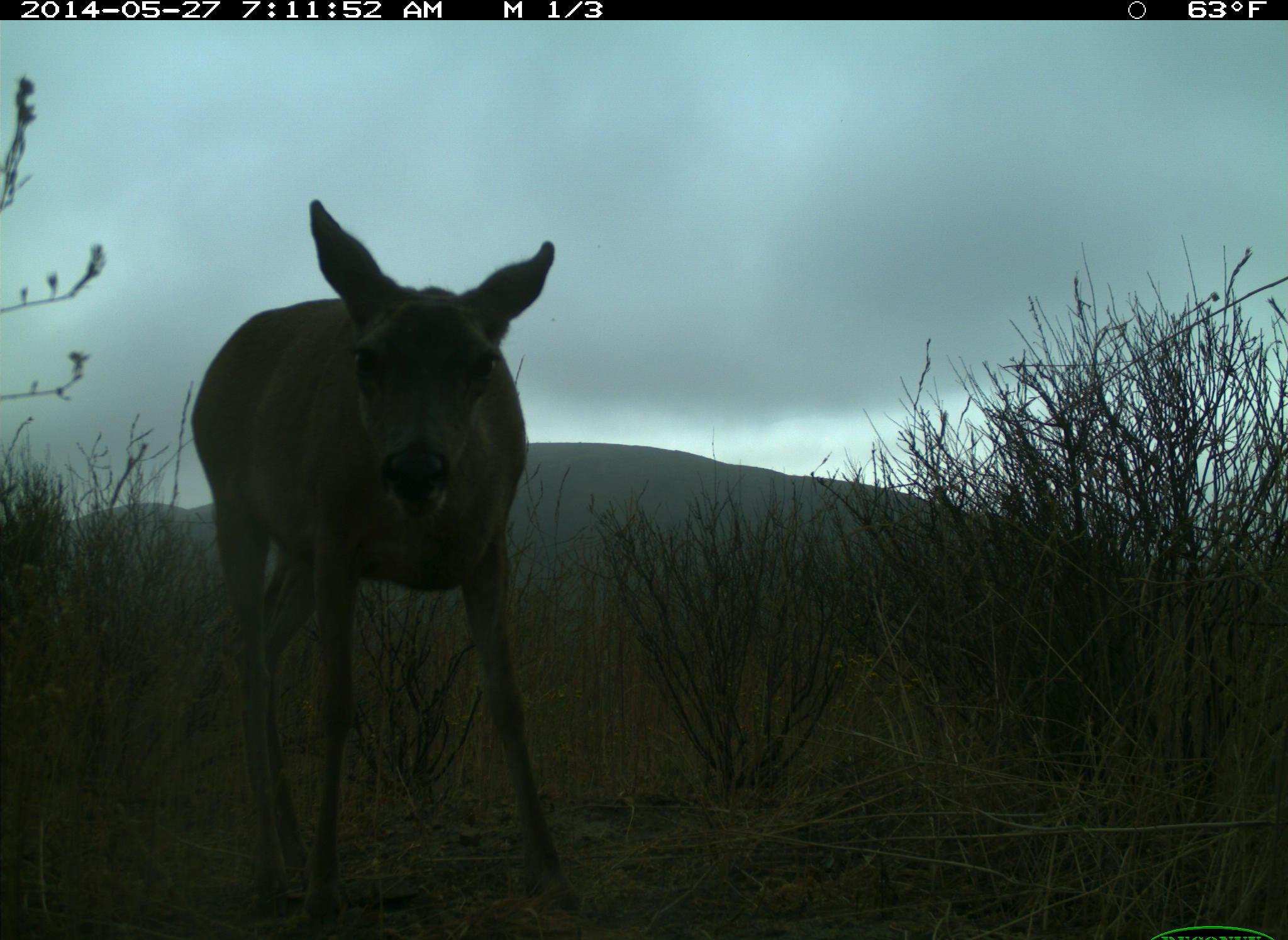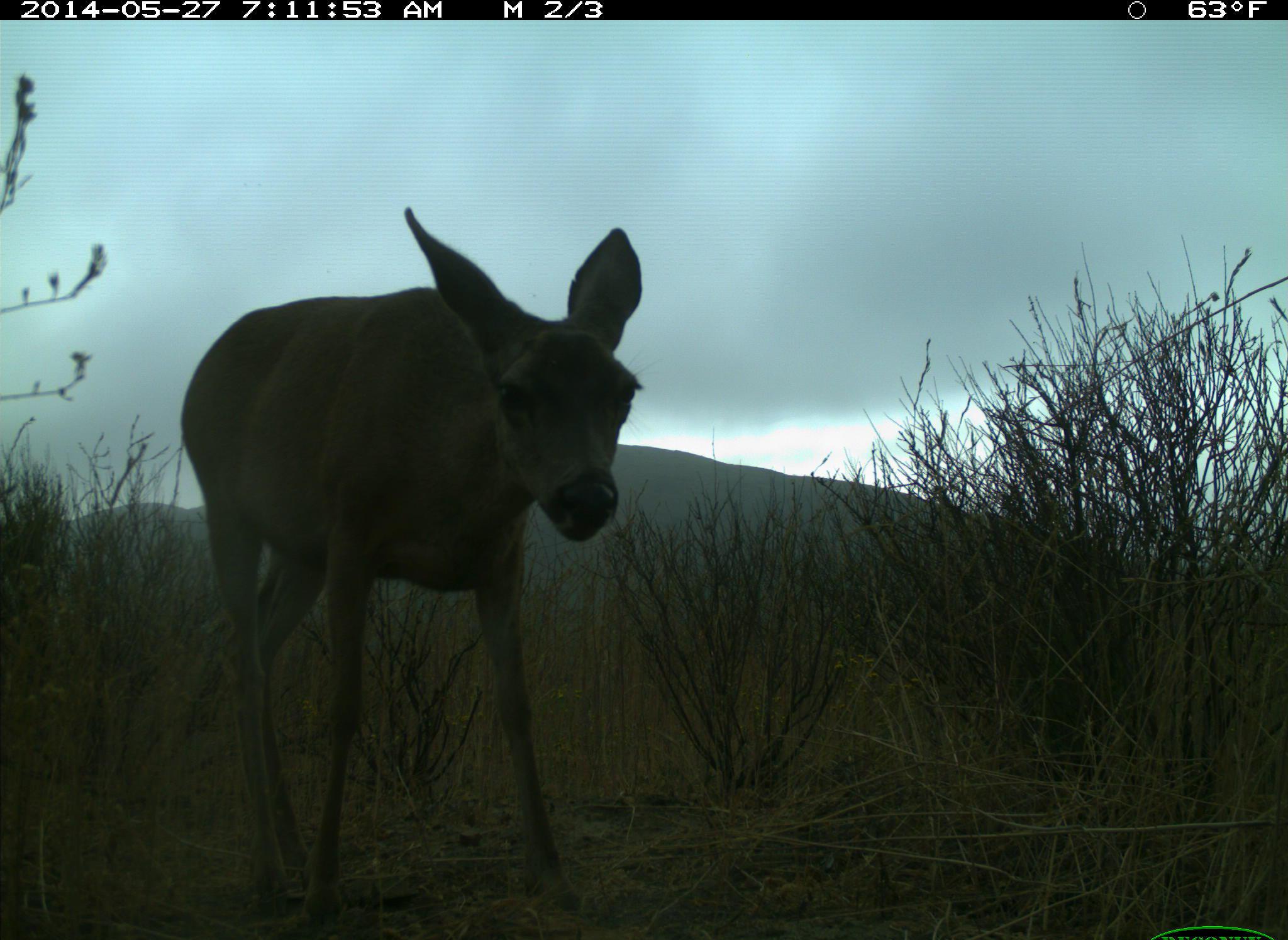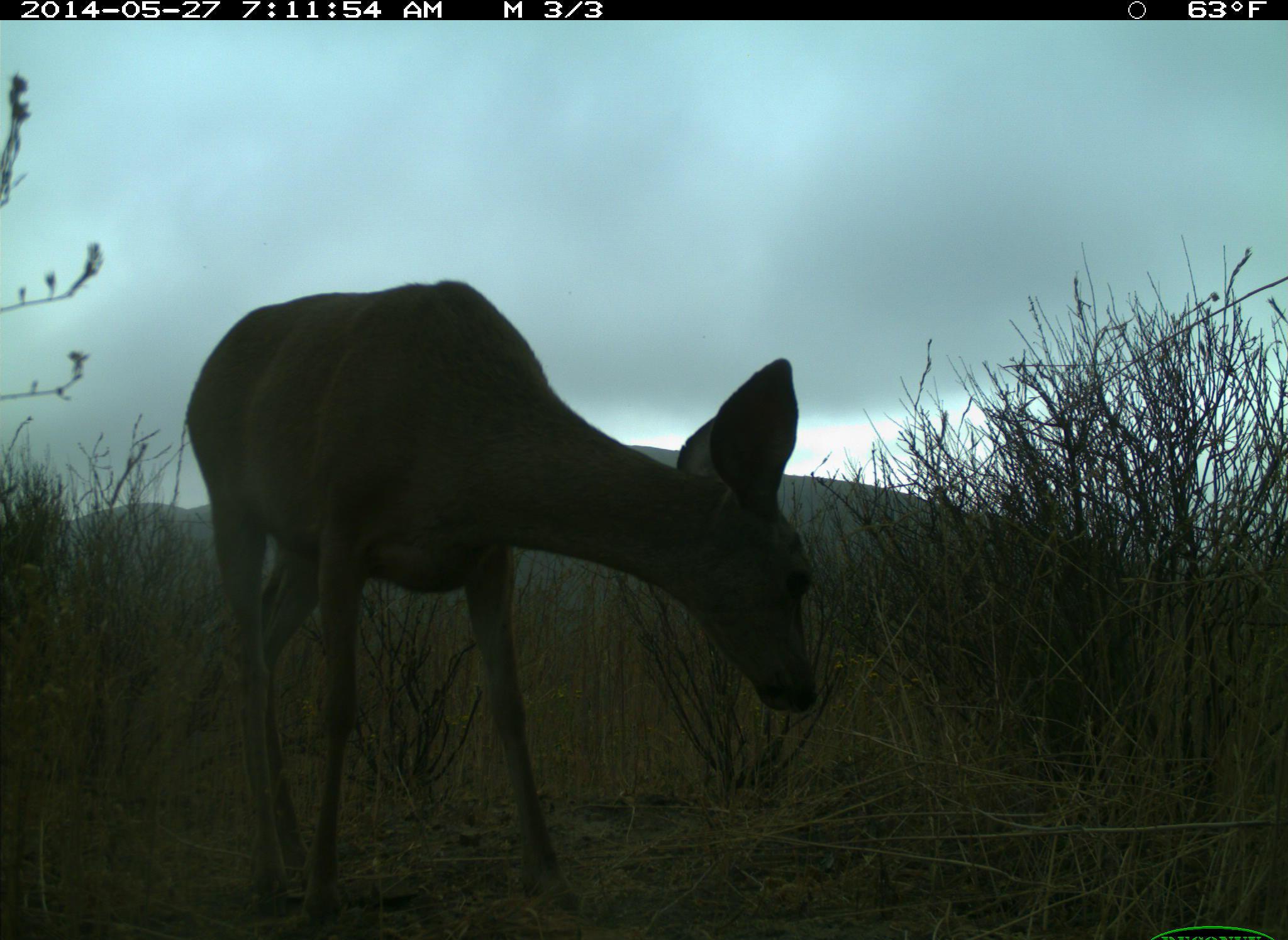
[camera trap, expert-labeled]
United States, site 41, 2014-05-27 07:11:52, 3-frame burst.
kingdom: Animalia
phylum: Chordata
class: Mammalia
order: Artiodactyla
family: Cervidae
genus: Odocoileus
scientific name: Odocoileus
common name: deer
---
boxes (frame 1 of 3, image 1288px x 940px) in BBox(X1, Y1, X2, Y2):
deer: BBox(191, 198, 597, 938)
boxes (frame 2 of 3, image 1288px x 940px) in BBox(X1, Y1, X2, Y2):
deer: BBox(178, 208, 644, 938)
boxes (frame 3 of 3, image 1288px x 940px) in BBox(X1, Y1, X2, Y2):
deer: BBox(183, 276, 820, 938)